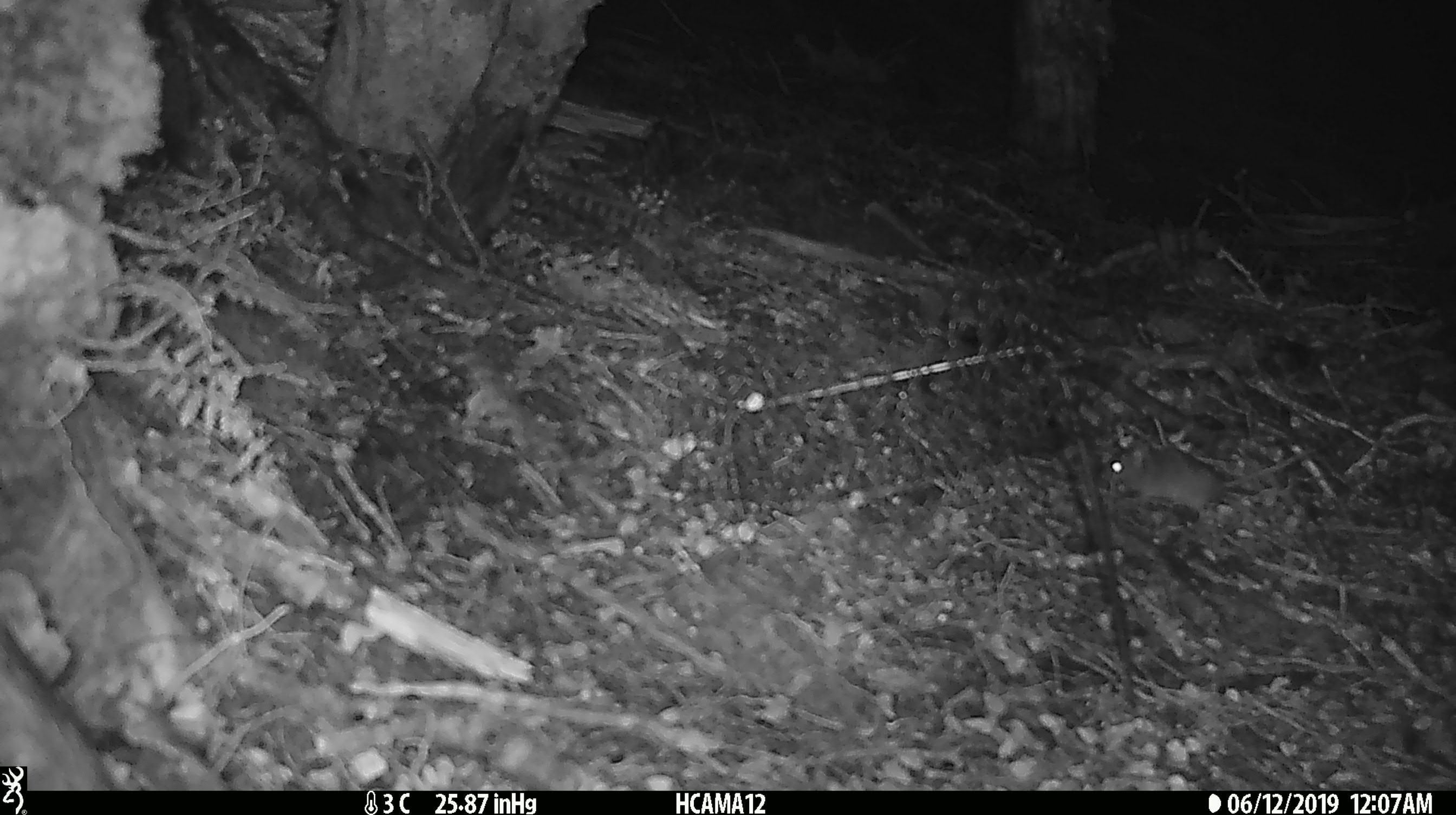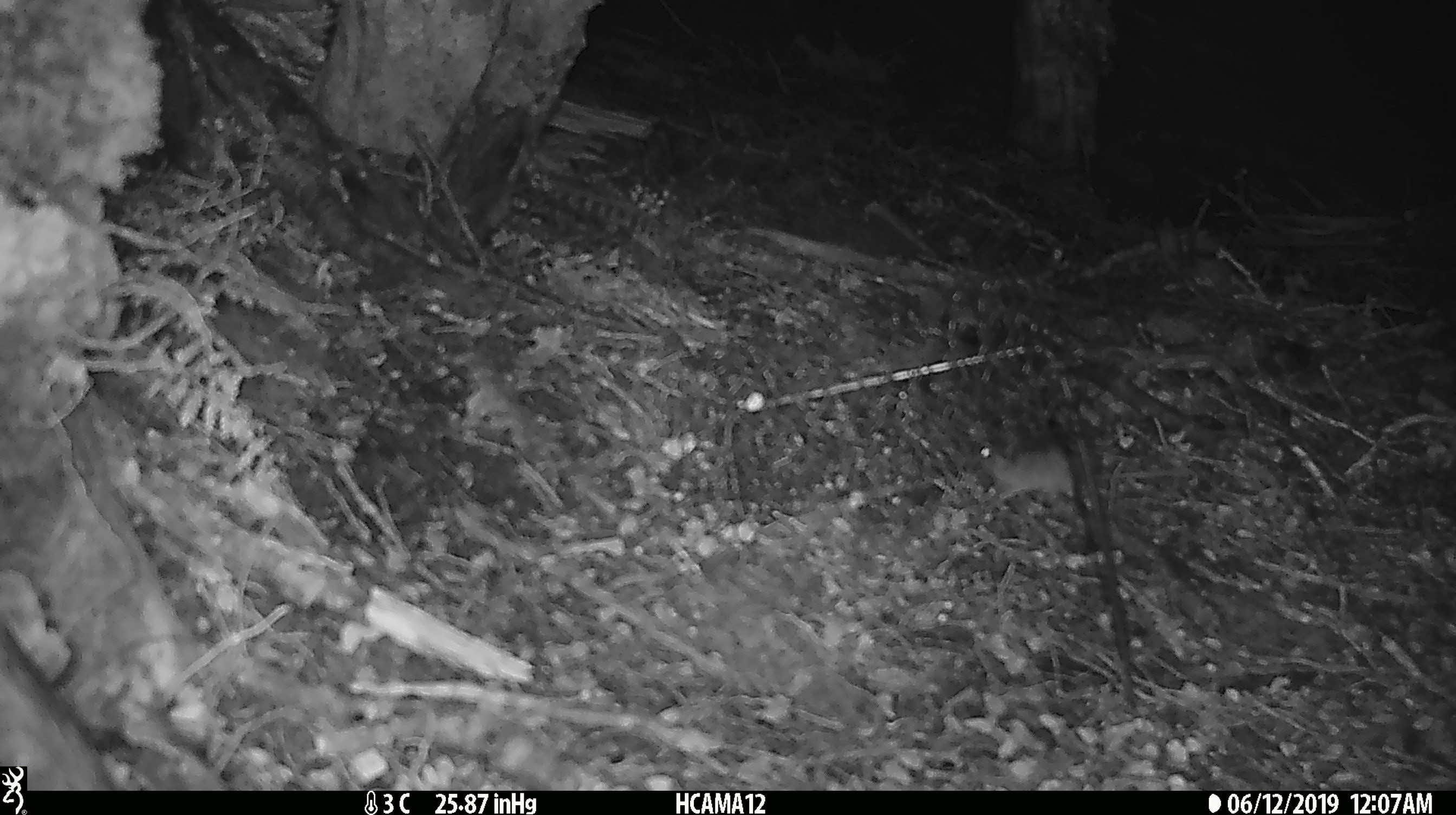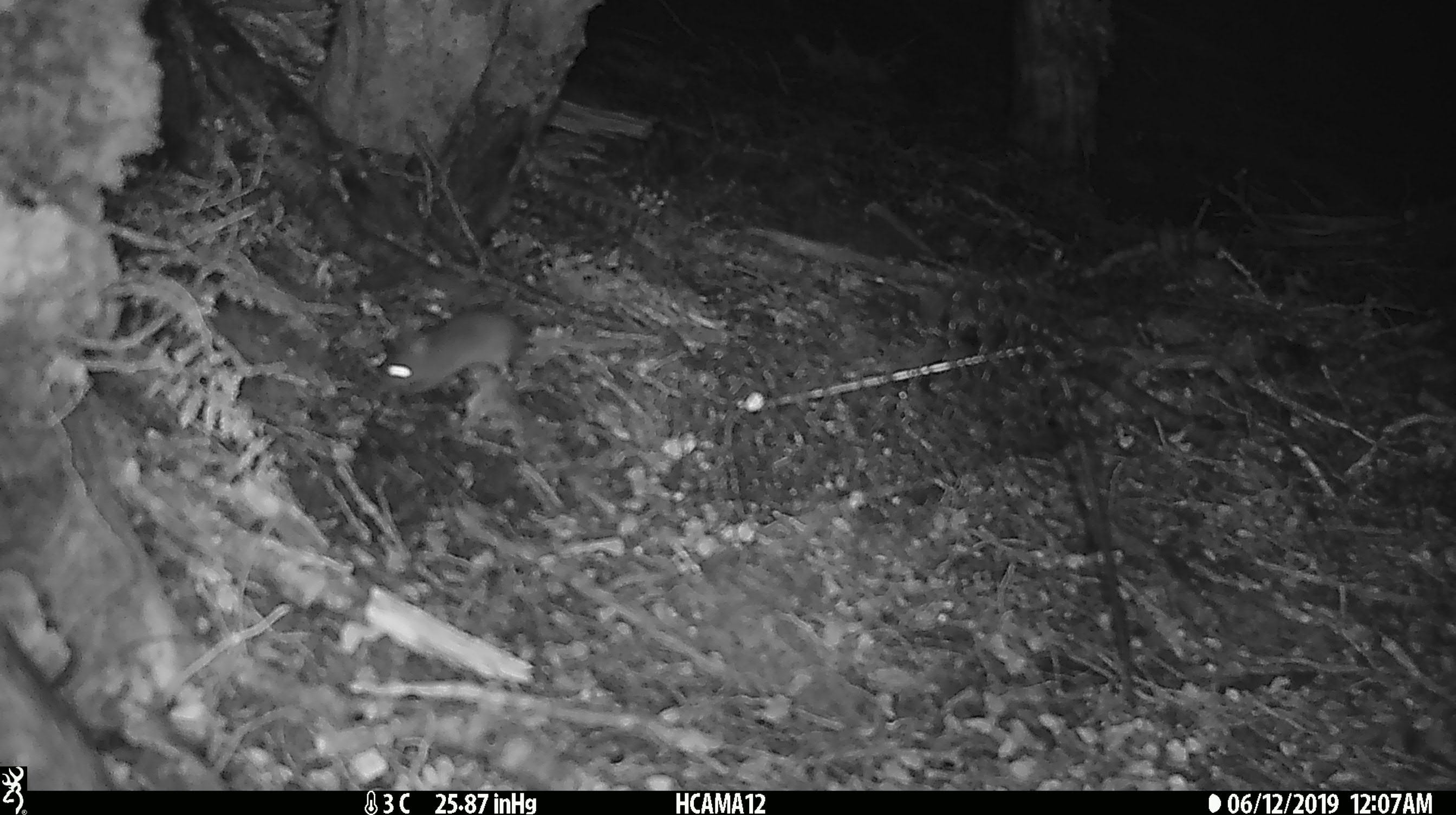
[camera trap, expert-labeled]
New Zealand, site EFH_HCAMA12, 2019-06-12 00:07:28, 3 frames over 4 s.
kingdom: Animalia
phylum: Chordata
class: Mammalia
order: Rodentia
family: Muridae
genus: Mus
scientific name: Mus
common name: mouse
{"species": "mouse (Mus)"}